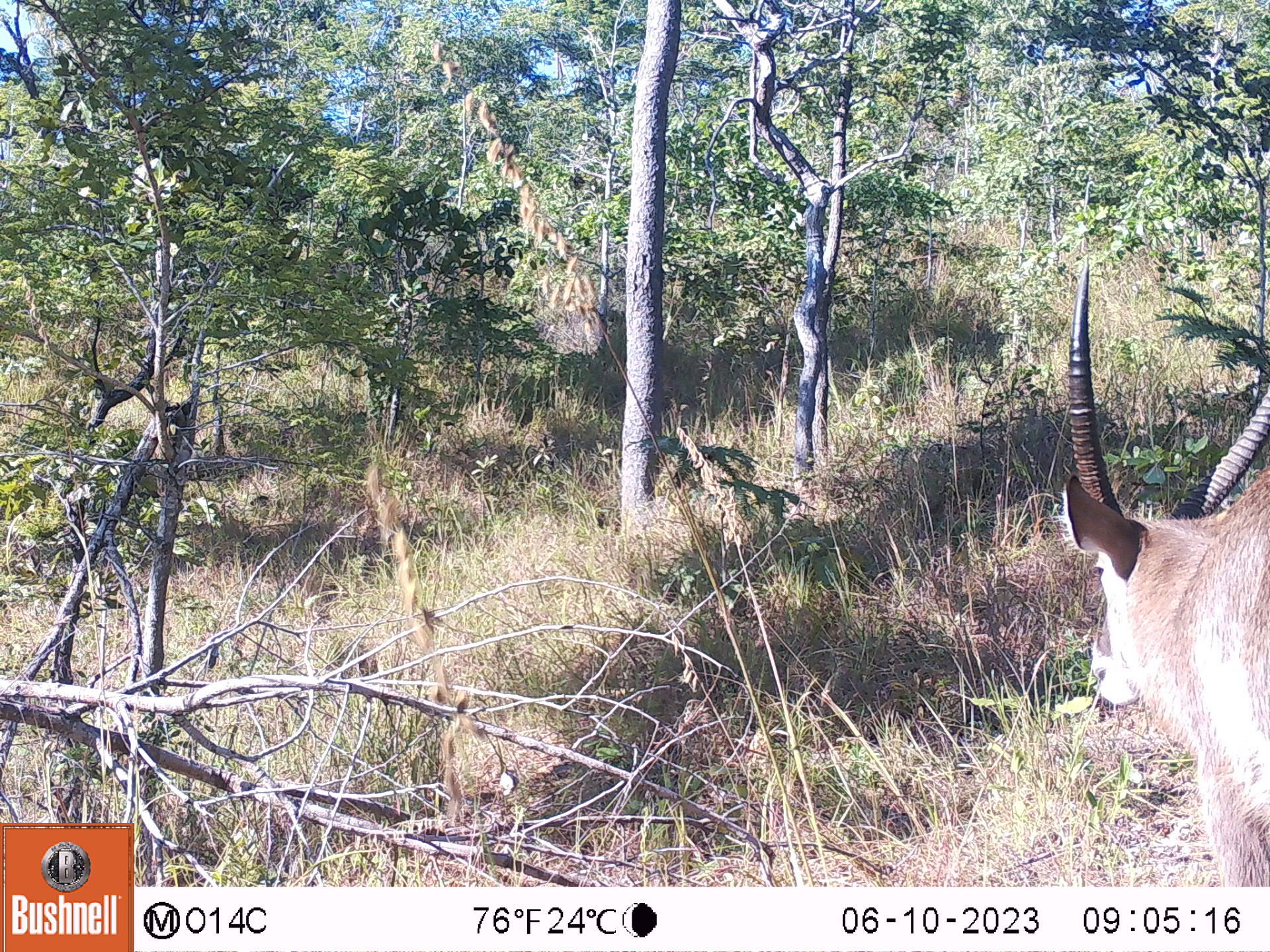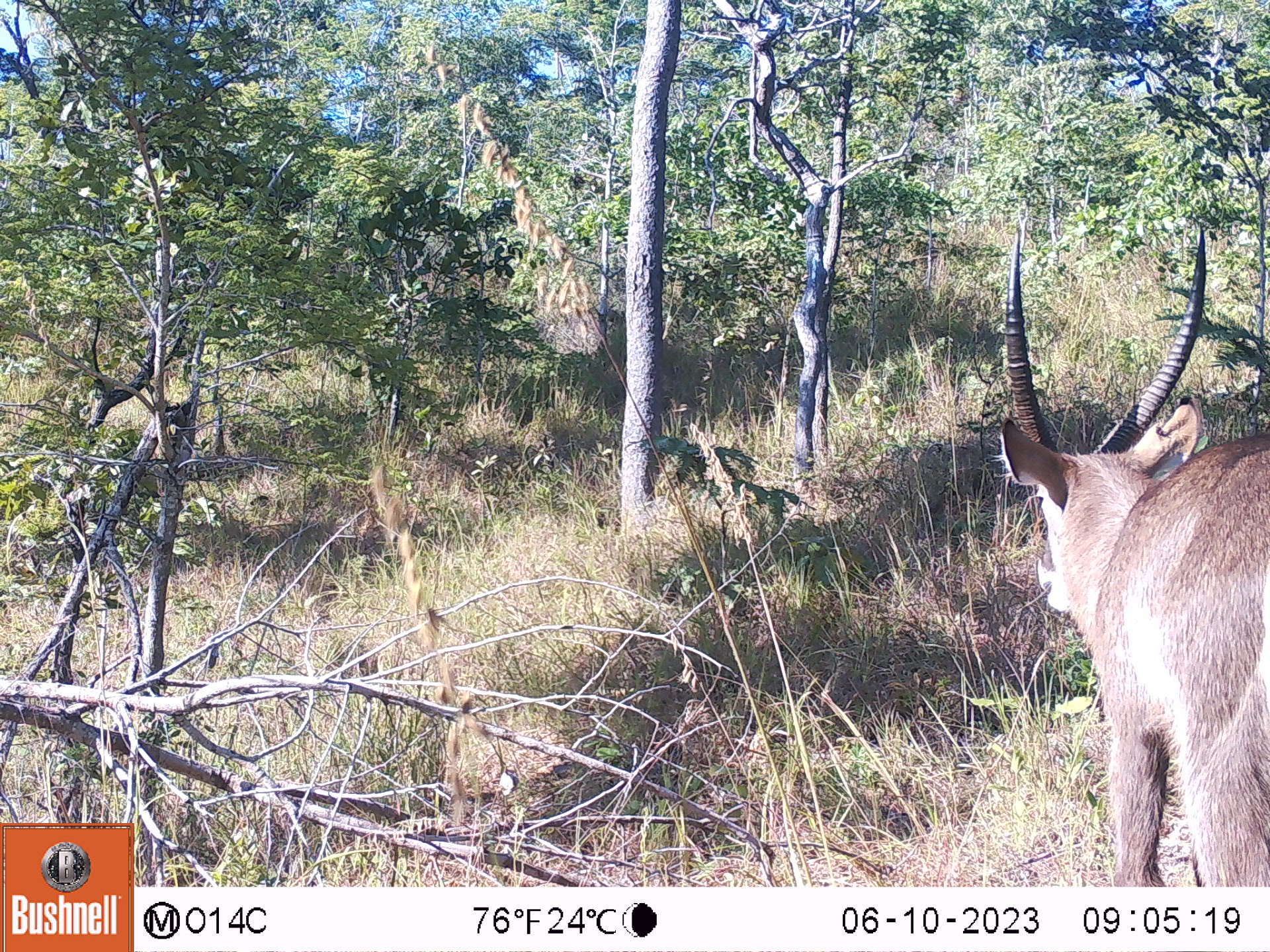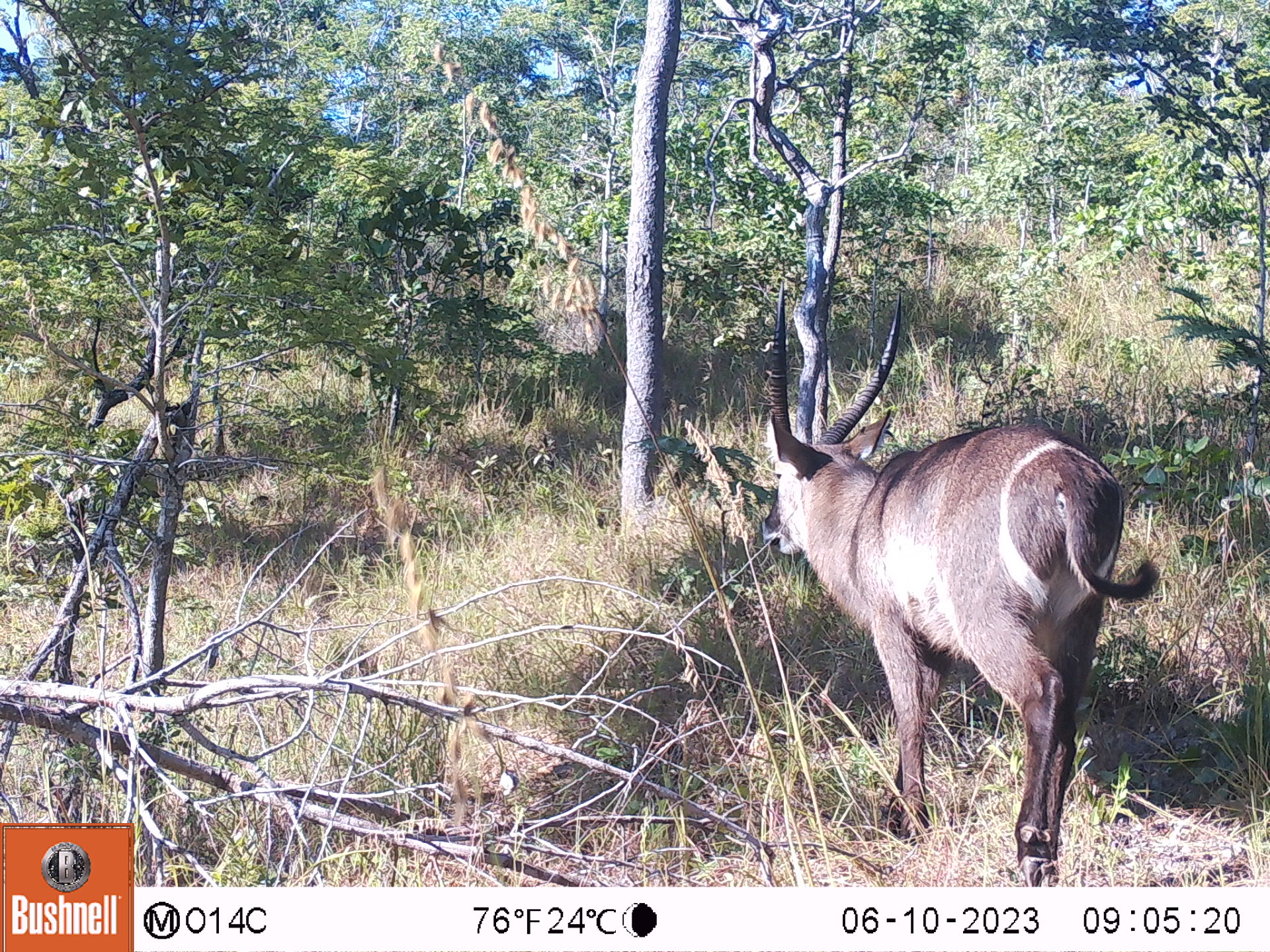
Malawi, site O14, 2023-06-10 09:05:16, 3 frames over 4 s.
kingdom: Animalia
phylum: Chordata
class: Mammalia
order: Artiodactyla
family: Bovidae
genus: Kobus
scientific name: Kobus ellipsiprymnus ellipsiprymnus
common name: common waterbuck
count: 1